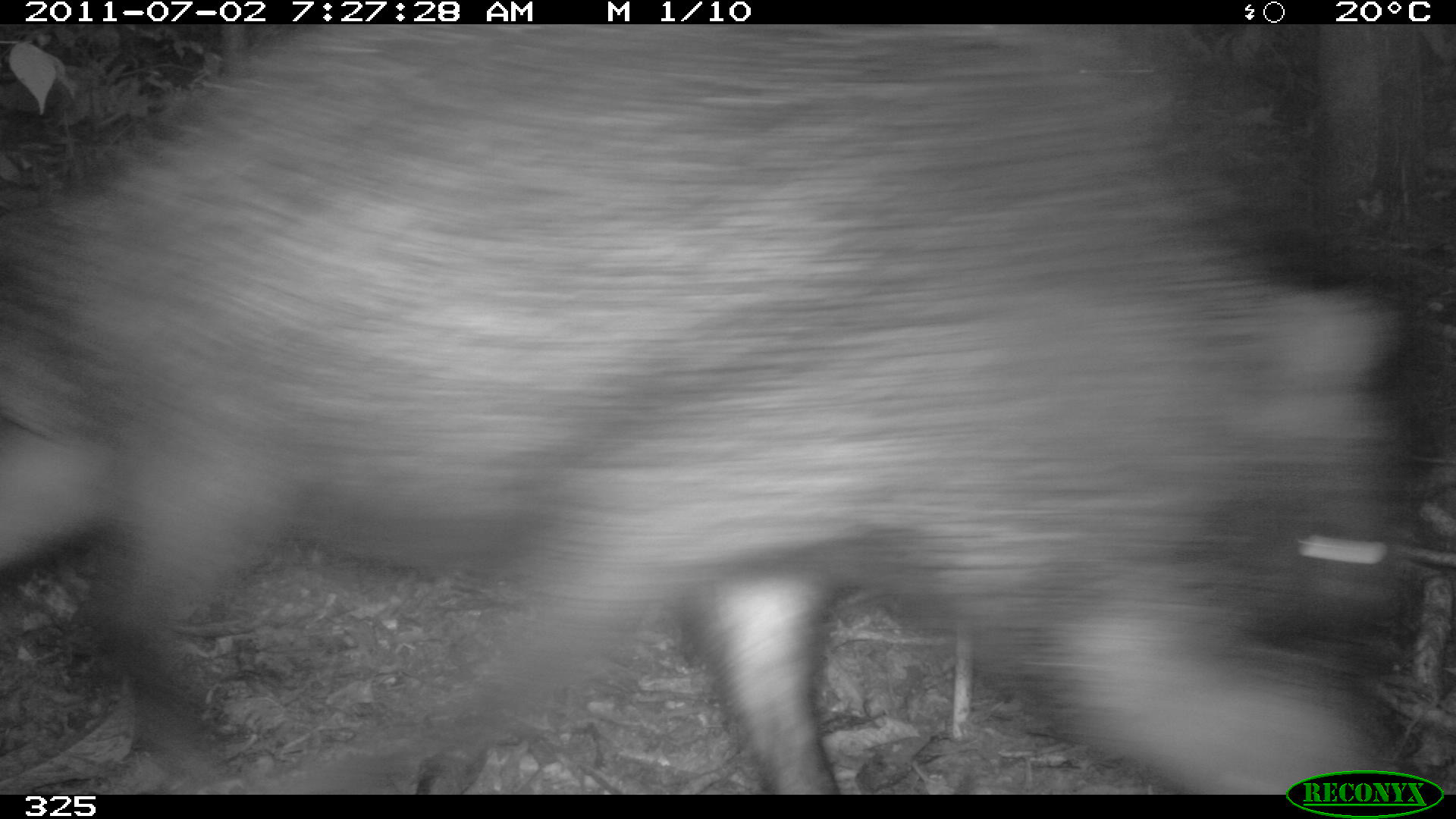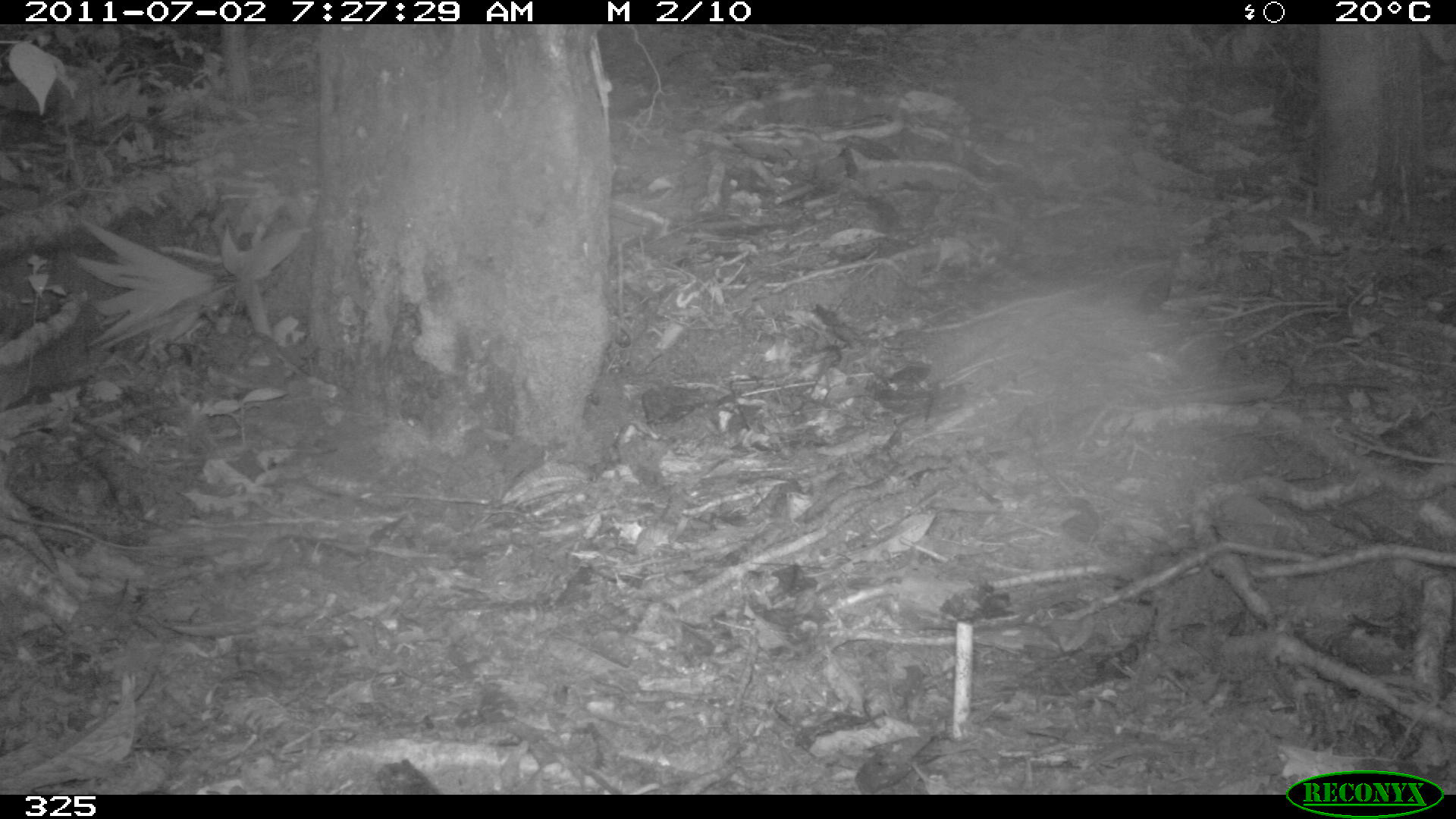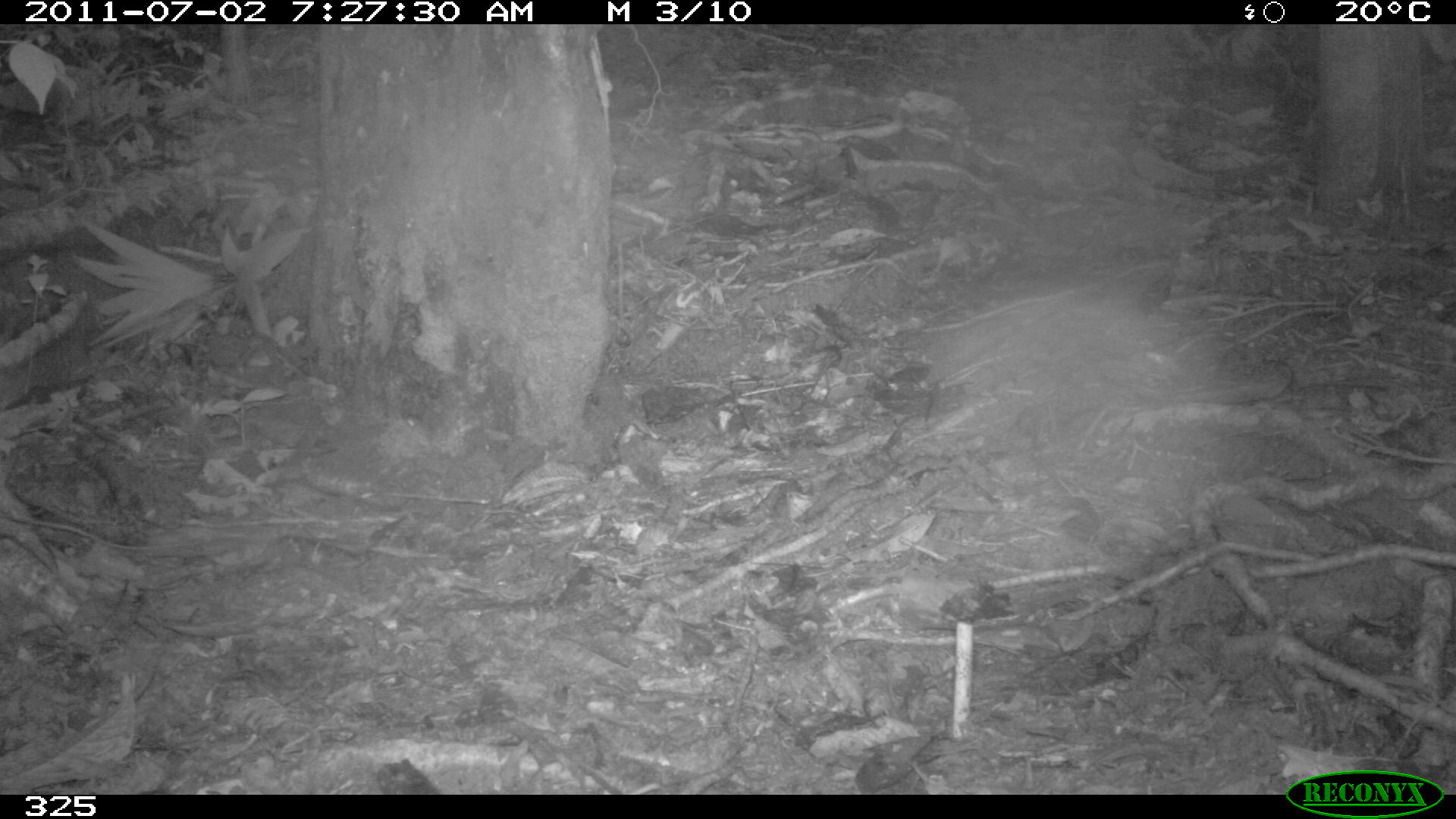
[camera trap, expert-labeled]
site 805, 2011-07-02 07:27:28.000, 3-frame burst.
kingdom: Animalia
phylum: Chordata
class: Mammalia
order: Artiodactyla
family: Tayassuidae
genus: Tayassu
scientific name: Tayassu pecari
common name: white-lipped peccary